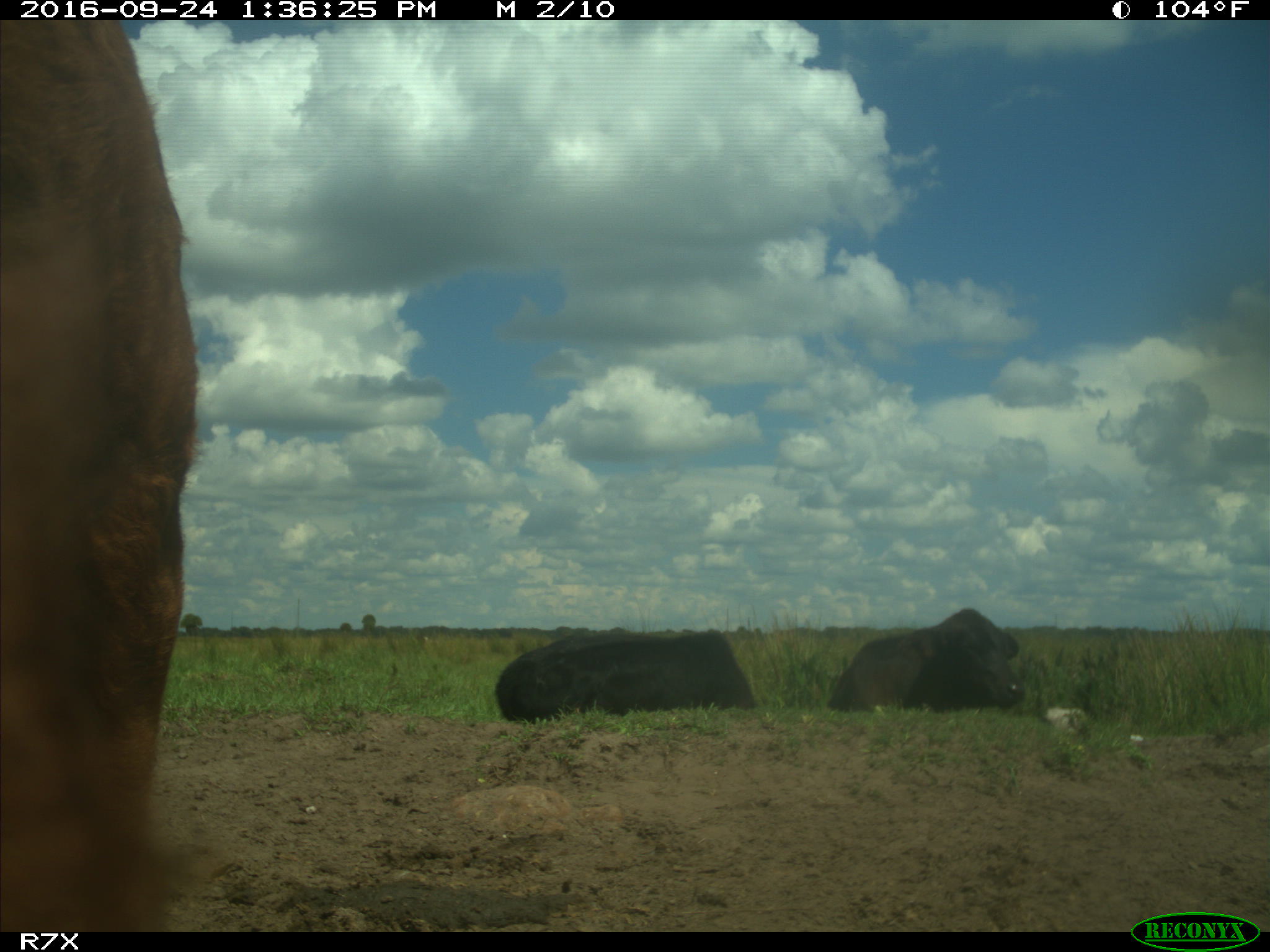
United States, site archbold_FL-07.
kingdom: Animalia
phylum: Chordata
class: Mammalia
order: Artiodactyla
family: Bovidae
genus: Bos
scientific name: Bos taurus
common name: domestic cow